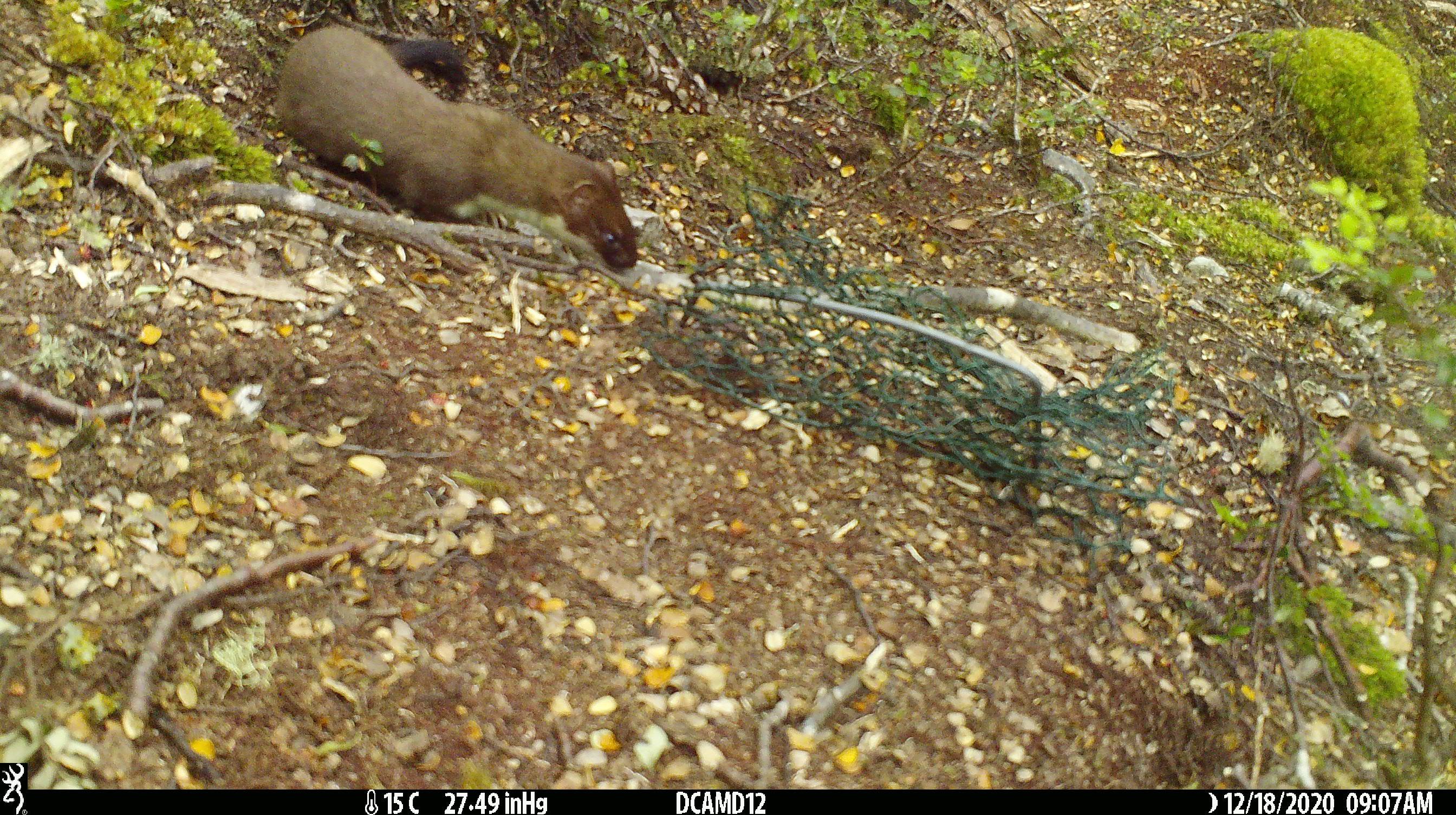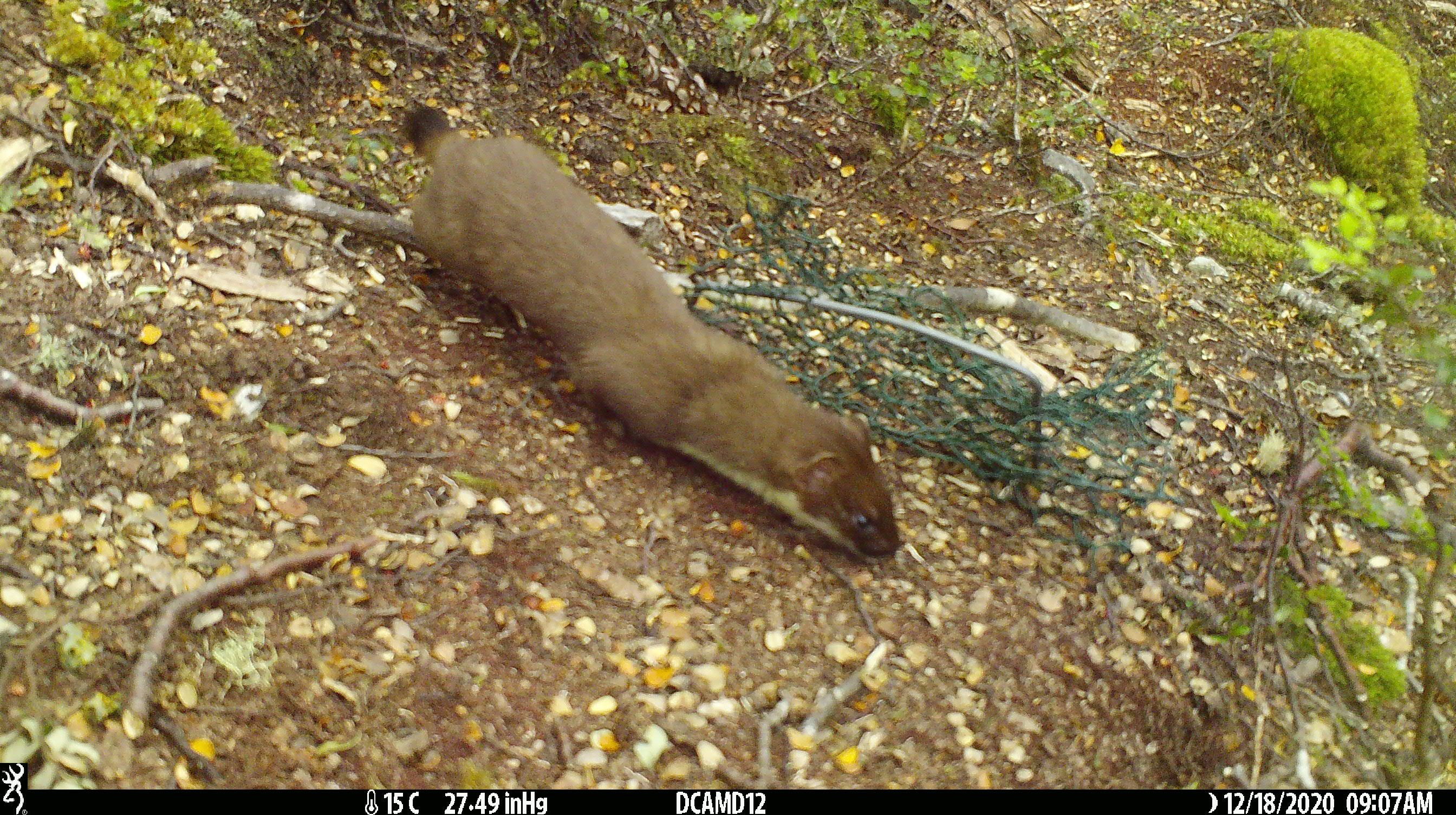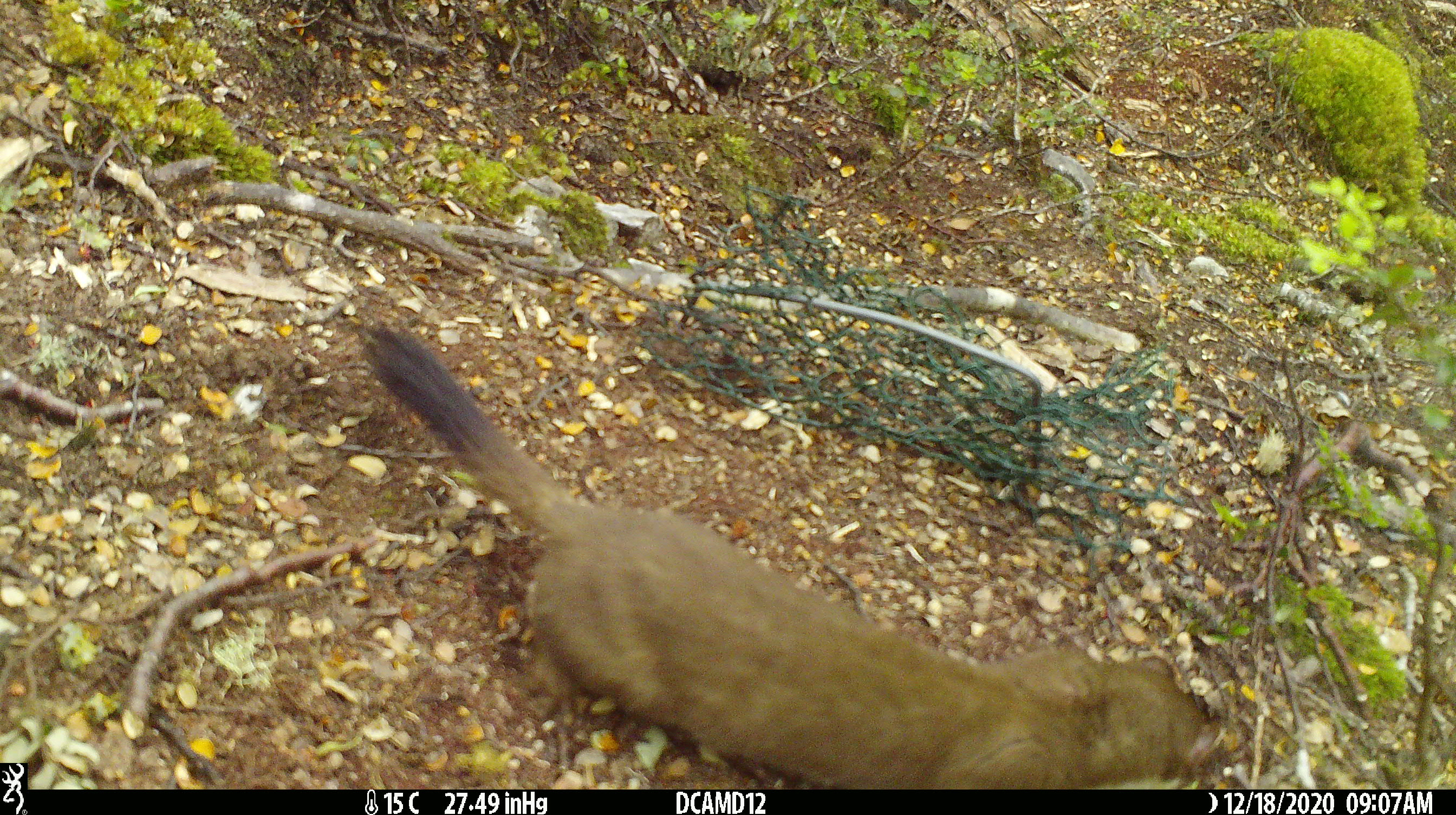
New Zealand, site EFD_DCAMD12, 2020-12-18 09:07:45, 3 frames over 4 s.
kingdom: Animalia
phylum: Chordata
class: Mammalia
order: Carnivora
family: Mustelidae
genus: Mustela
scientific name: Mustela erminea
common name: stoat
Stoat (Mustela erminea).